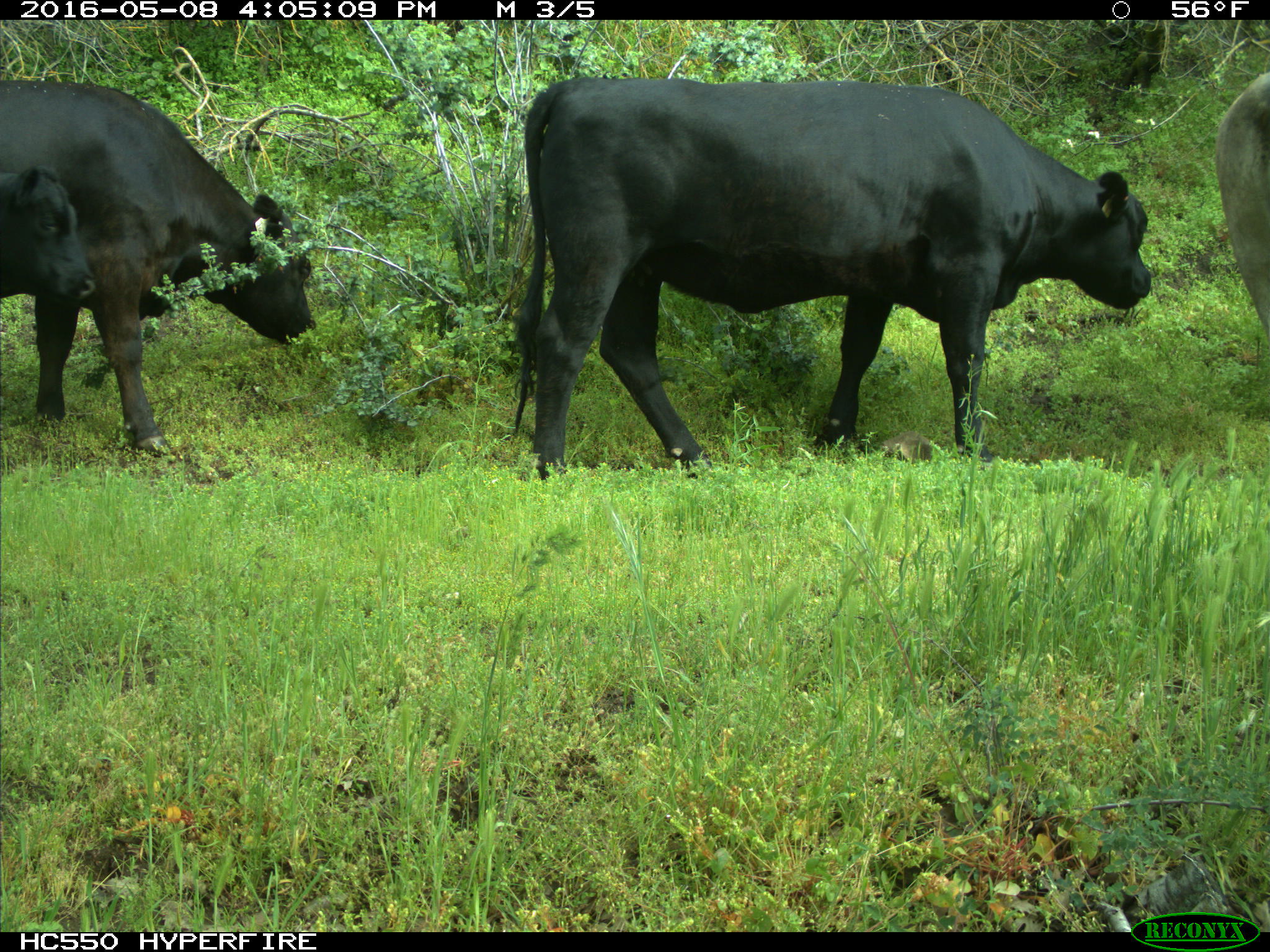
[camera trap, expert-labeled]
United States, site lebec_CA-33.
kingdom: Animalia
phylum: Chordata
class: Mammalia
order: Artiodactyla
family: Bovidae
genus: Bos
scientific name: Bos taurus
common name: domestic cow